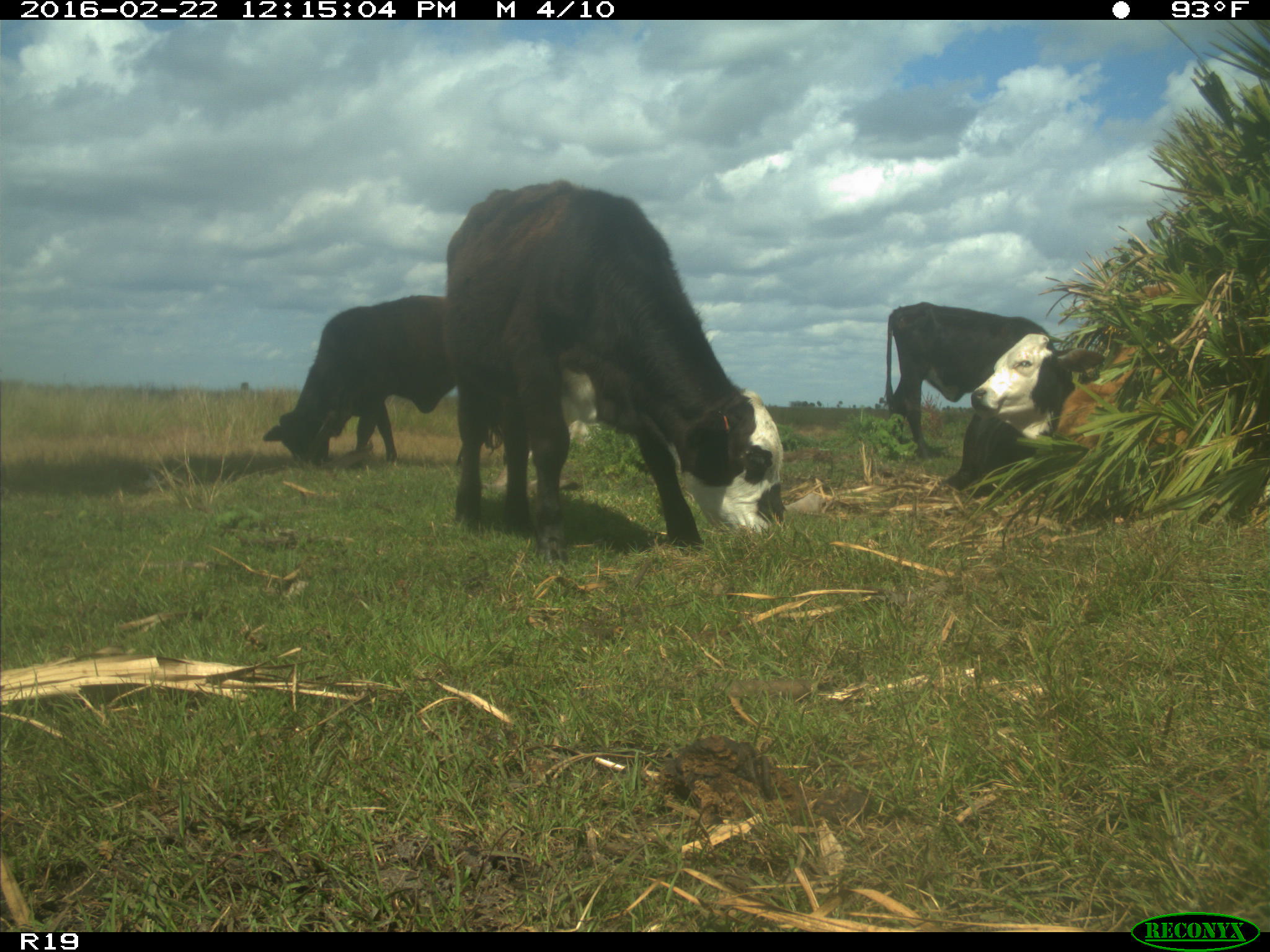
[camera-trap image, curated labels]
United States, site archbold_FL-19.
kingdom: Animalia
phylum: Chordata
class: Mammalia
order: Artiodactyla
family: Bovidae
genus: Bos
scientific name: Bos taurus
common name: domestic cow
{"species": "Bos taurus (domestic cow)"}